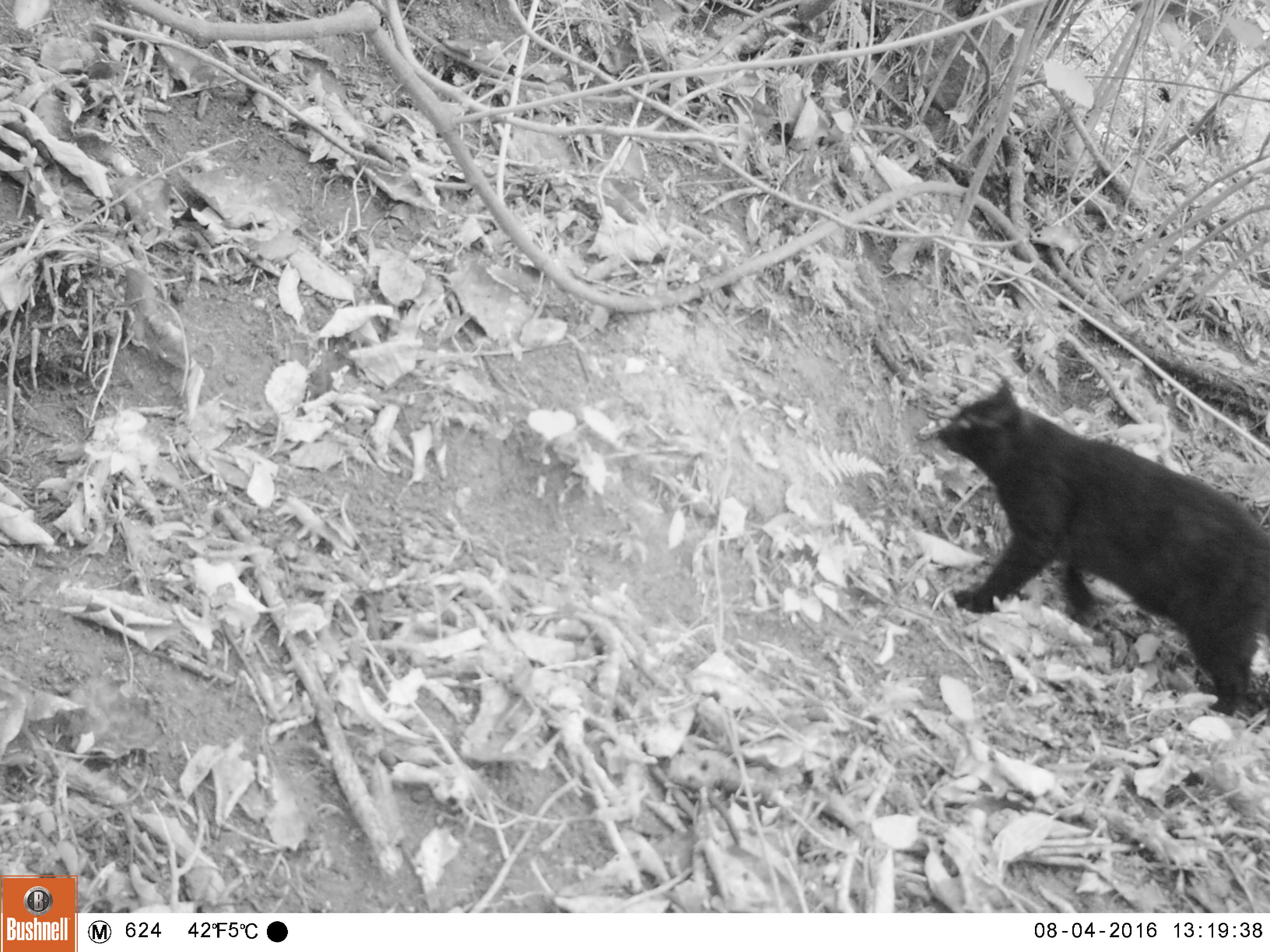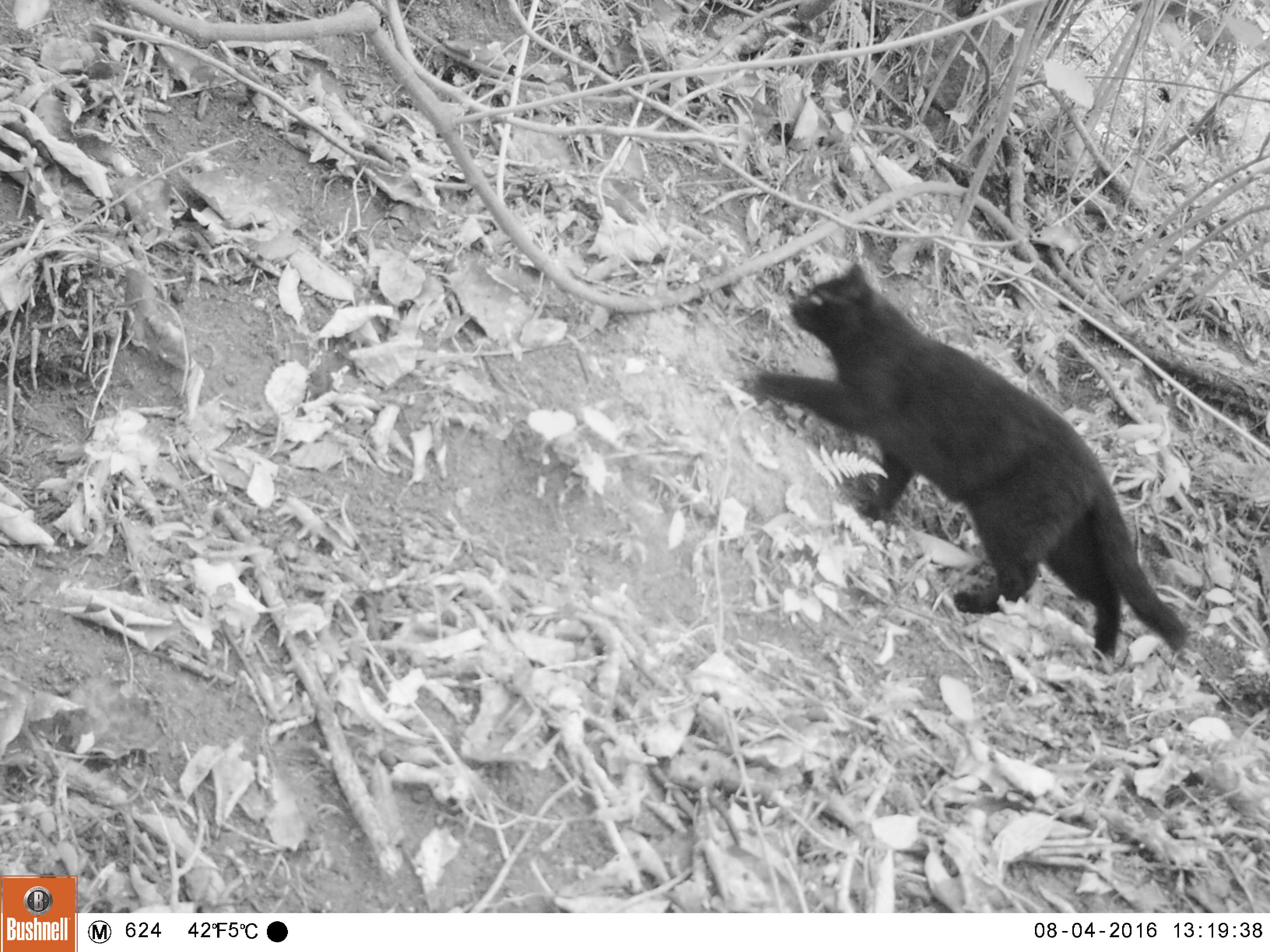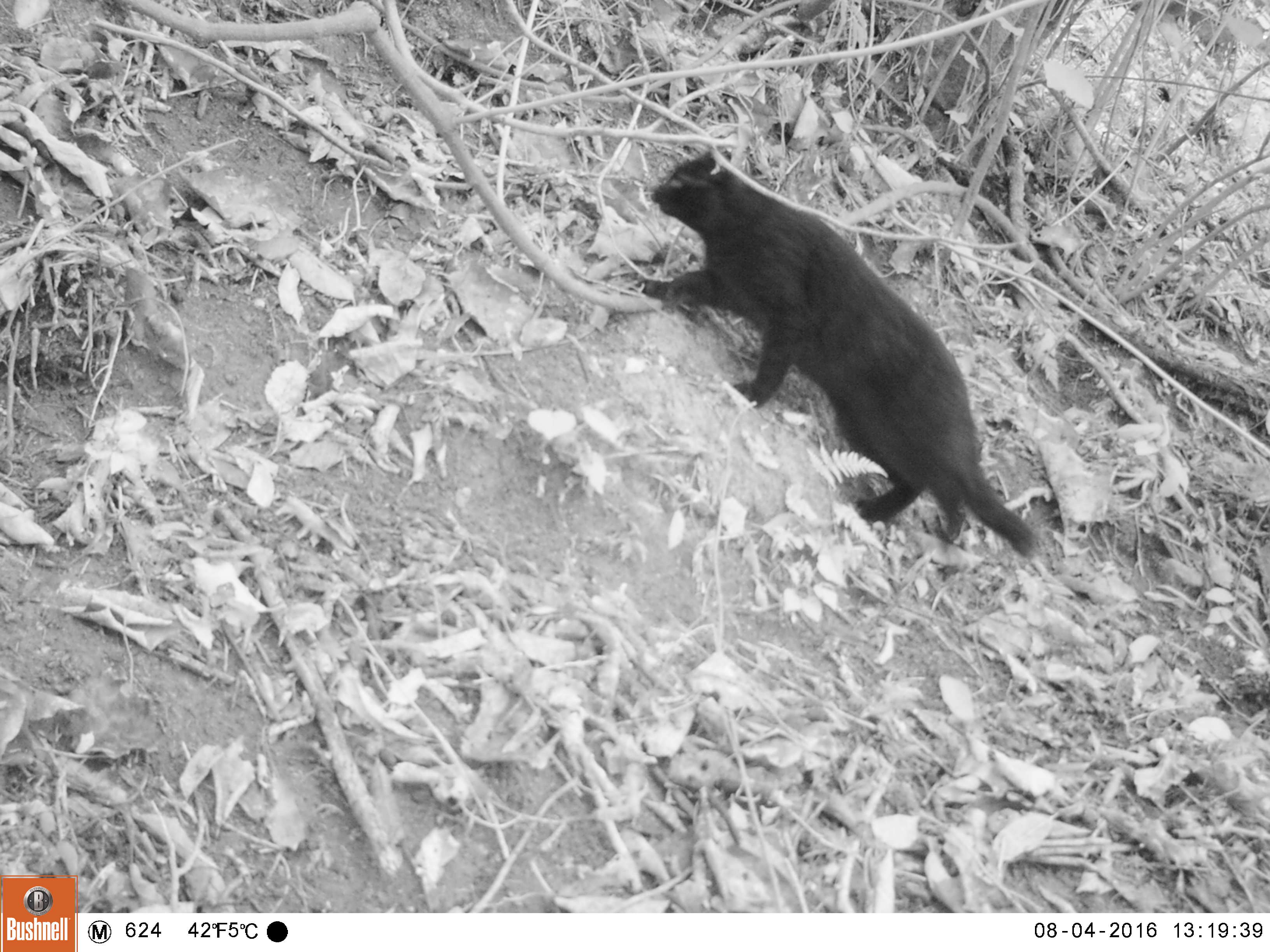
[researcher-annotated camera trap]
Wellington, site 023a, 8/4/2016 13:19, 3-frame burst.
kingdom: Animalia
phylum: Chordata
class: Mammalia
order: Carnivora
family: Felidae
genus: Felis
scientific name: Felis catus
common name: cat